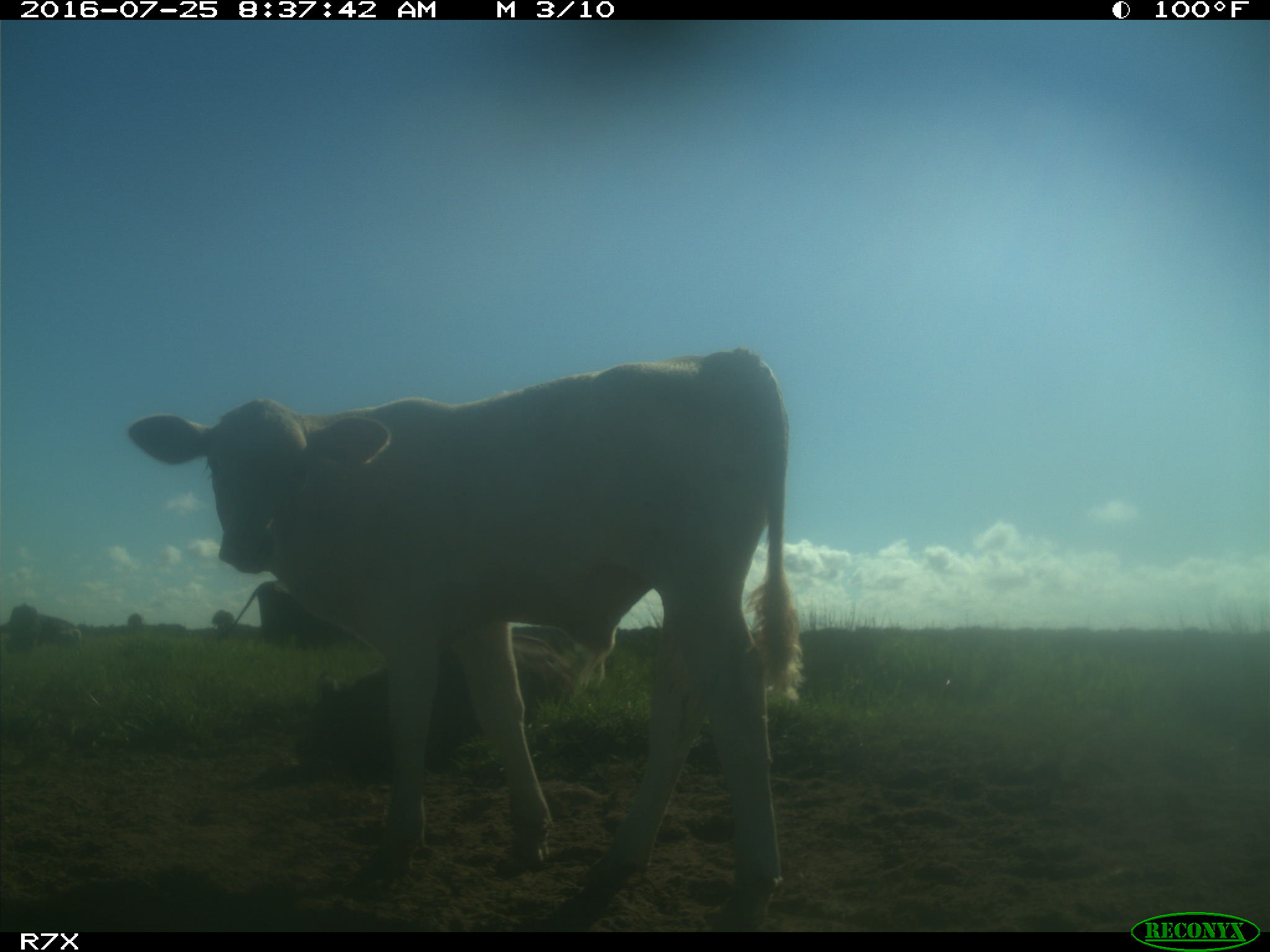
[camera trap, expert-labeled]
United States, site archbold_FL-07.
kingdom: Animalia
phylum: Chordata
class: Mammalia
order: Artiodactyla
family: Bovidae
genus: Bos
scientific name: Bos taurus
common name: domestic cow